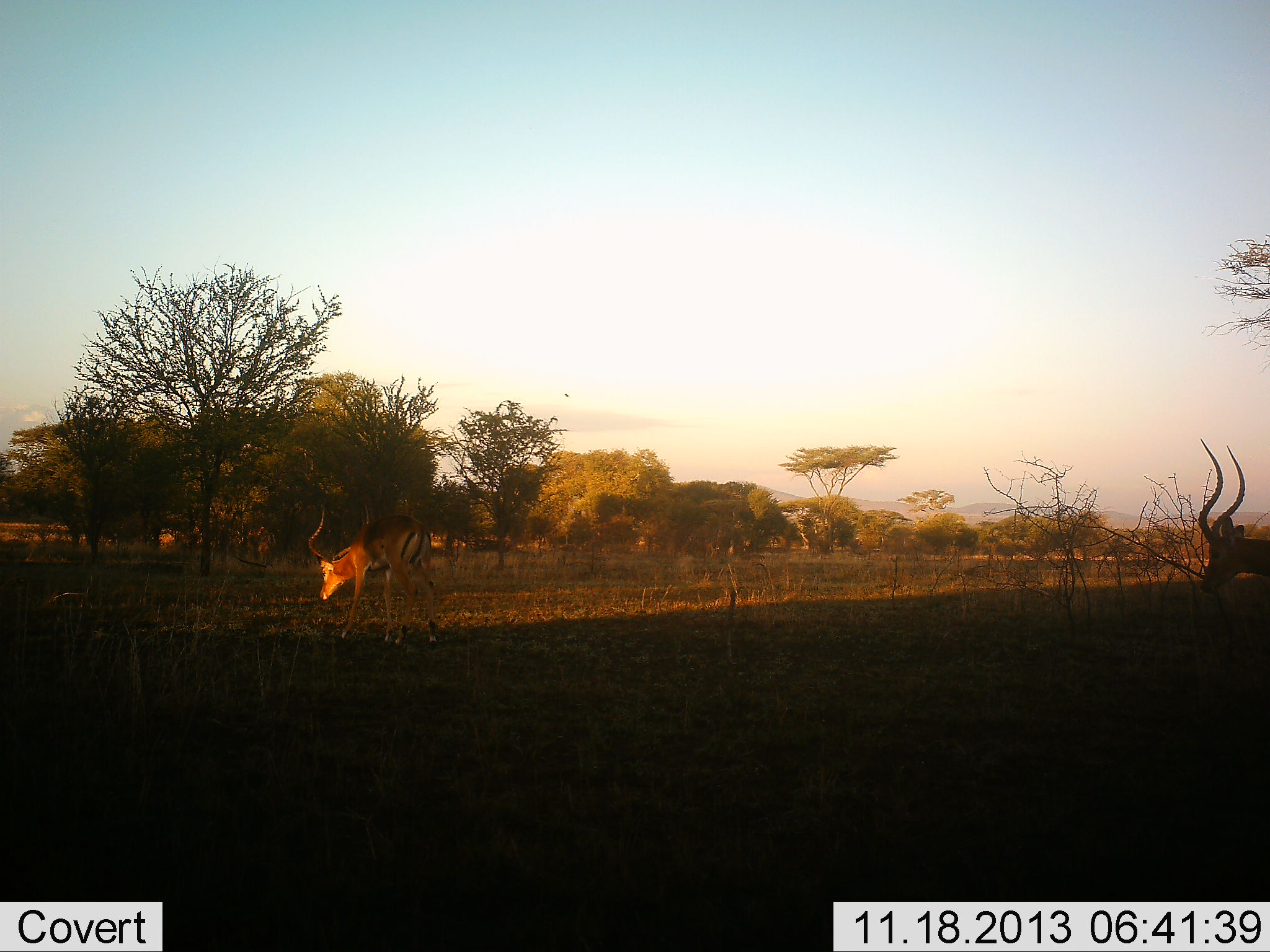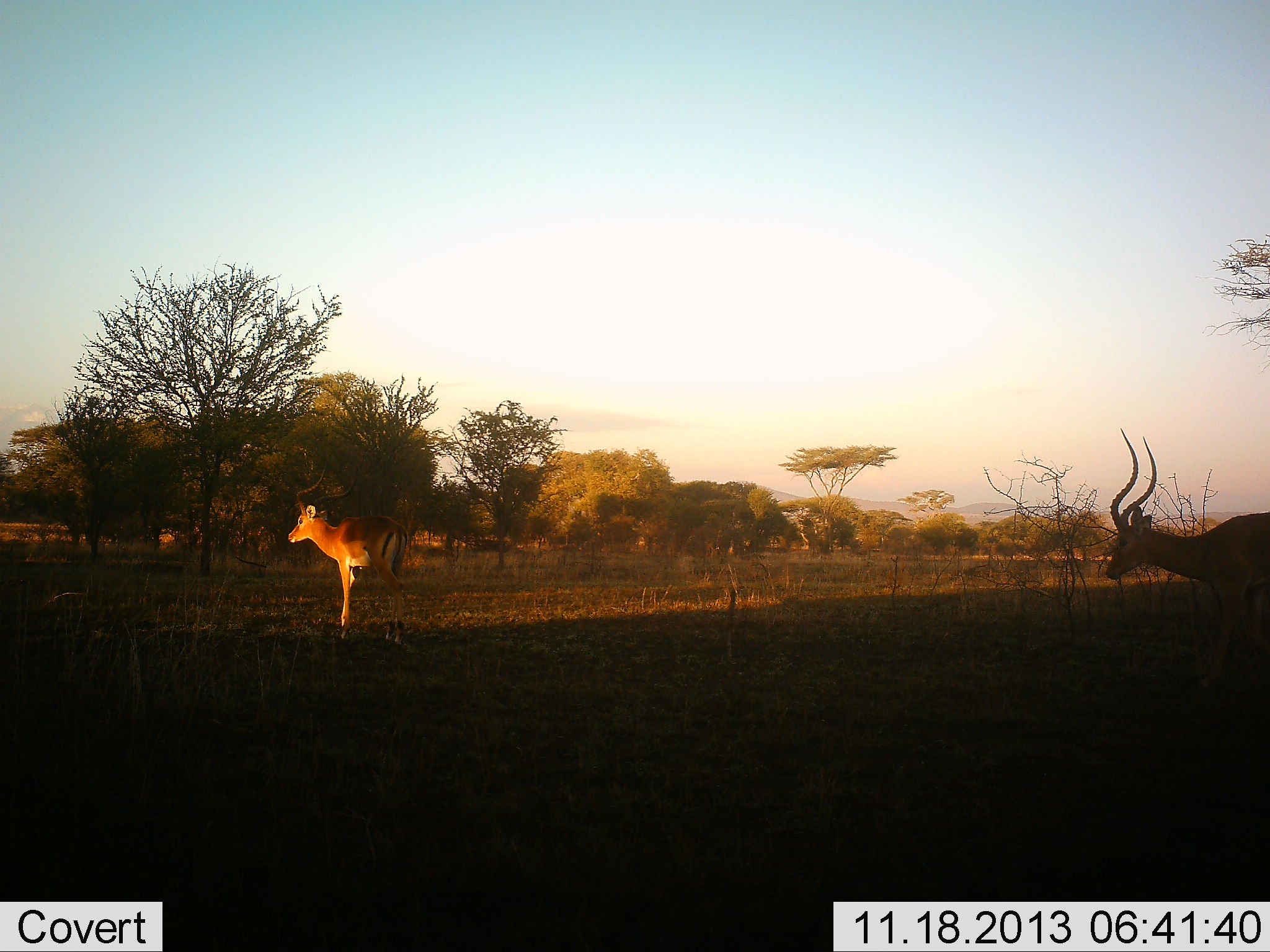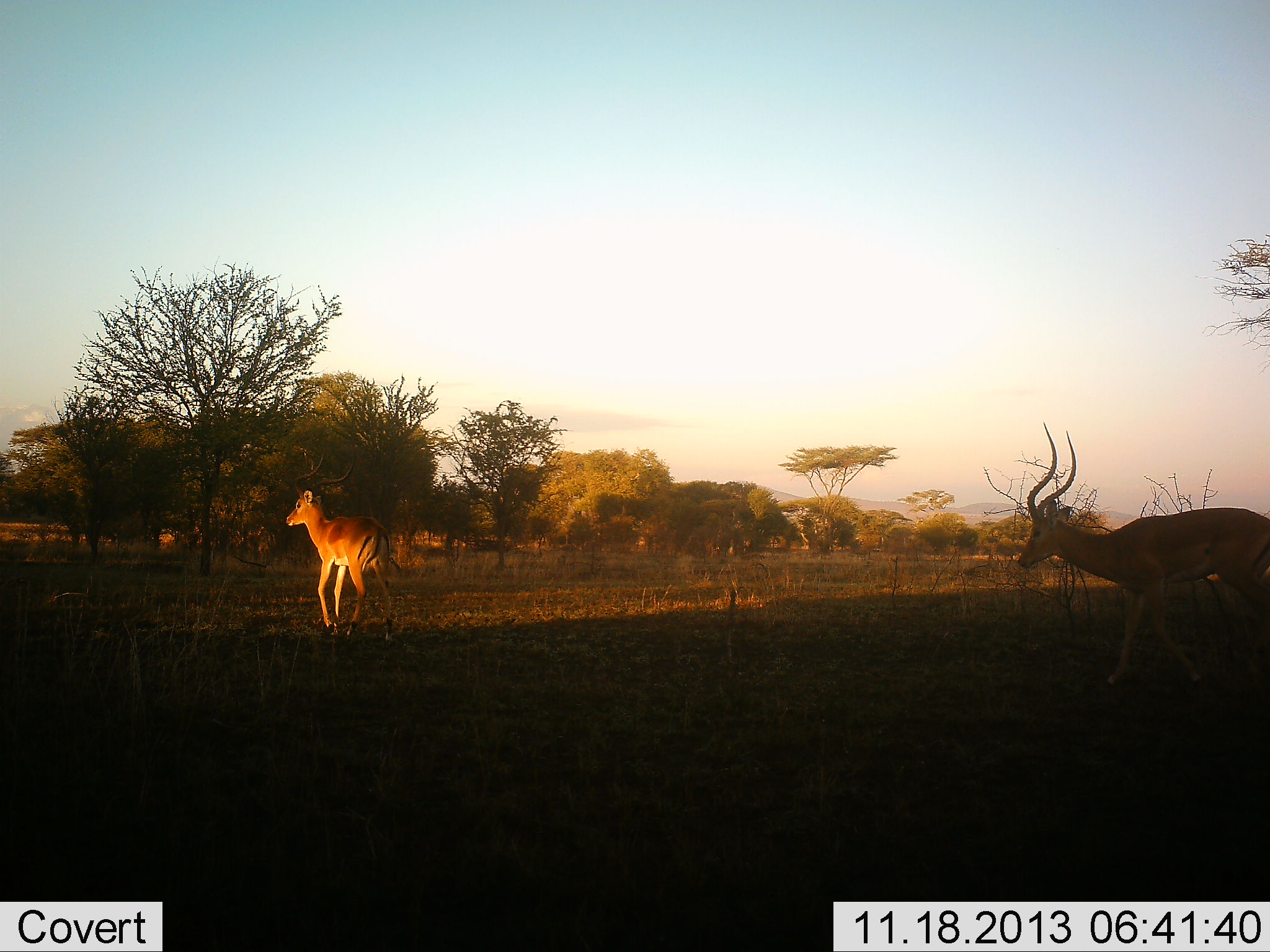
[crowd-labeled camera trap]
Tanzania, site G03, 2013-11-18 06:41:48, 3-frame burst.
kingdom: Animalia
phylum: Chordata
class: Mammalia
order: Artiodactyla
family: Bovidae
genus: Aepyceros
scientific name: Aepyceros melampus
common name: impala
Impala (Aepyceros melampus), count 2. Behavior (volunteer vote fractions): standing 18%, resting 9%, moving 73%, interacting 0%. Young present (vote fraction): 0%. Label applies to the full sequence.